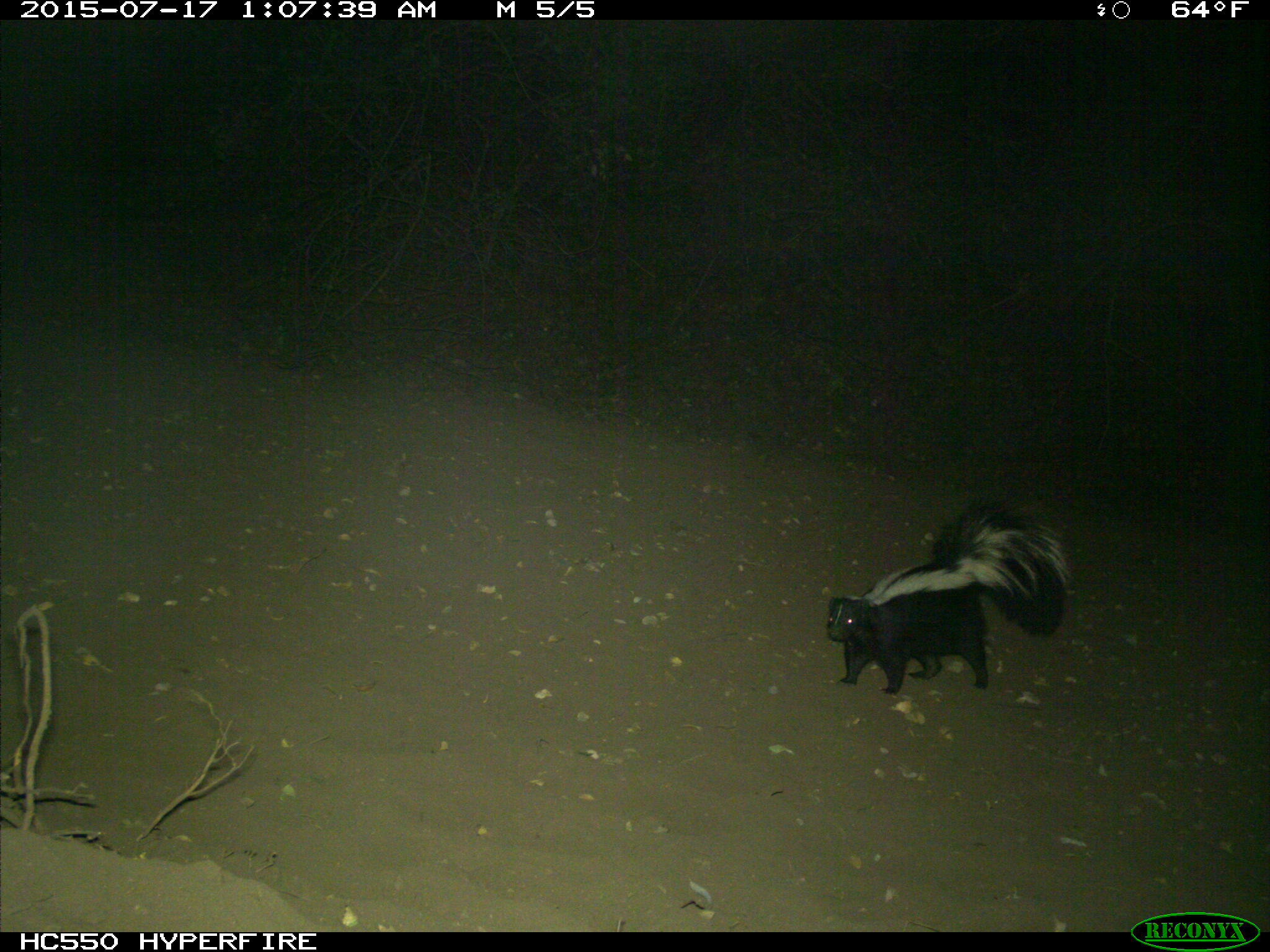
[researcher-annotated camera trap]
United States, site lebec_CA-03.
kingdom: Animalia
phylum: Chordata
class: Mammalia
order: Carnivora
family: Mephitidae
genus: Mephitis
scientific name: Mephitis mephitis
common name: striped skunk